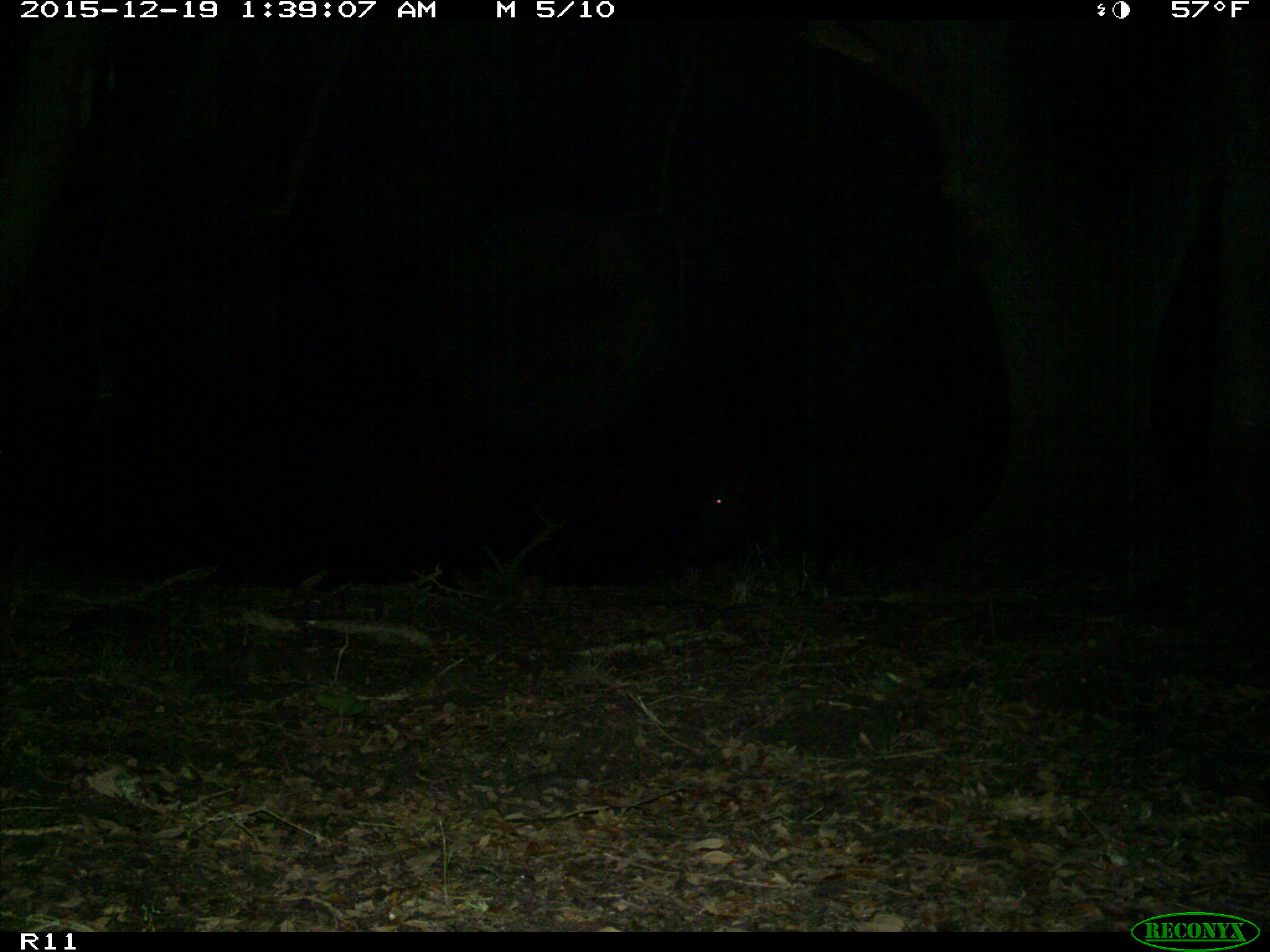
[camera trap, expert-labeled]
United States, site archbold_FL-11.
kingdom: Animalia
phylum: Chordata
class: Mammalia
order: Artiodactyla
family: Suidae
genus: Sus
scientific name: Sus scrofa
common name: wild boar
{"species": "Sus scrofa (wild boar)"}